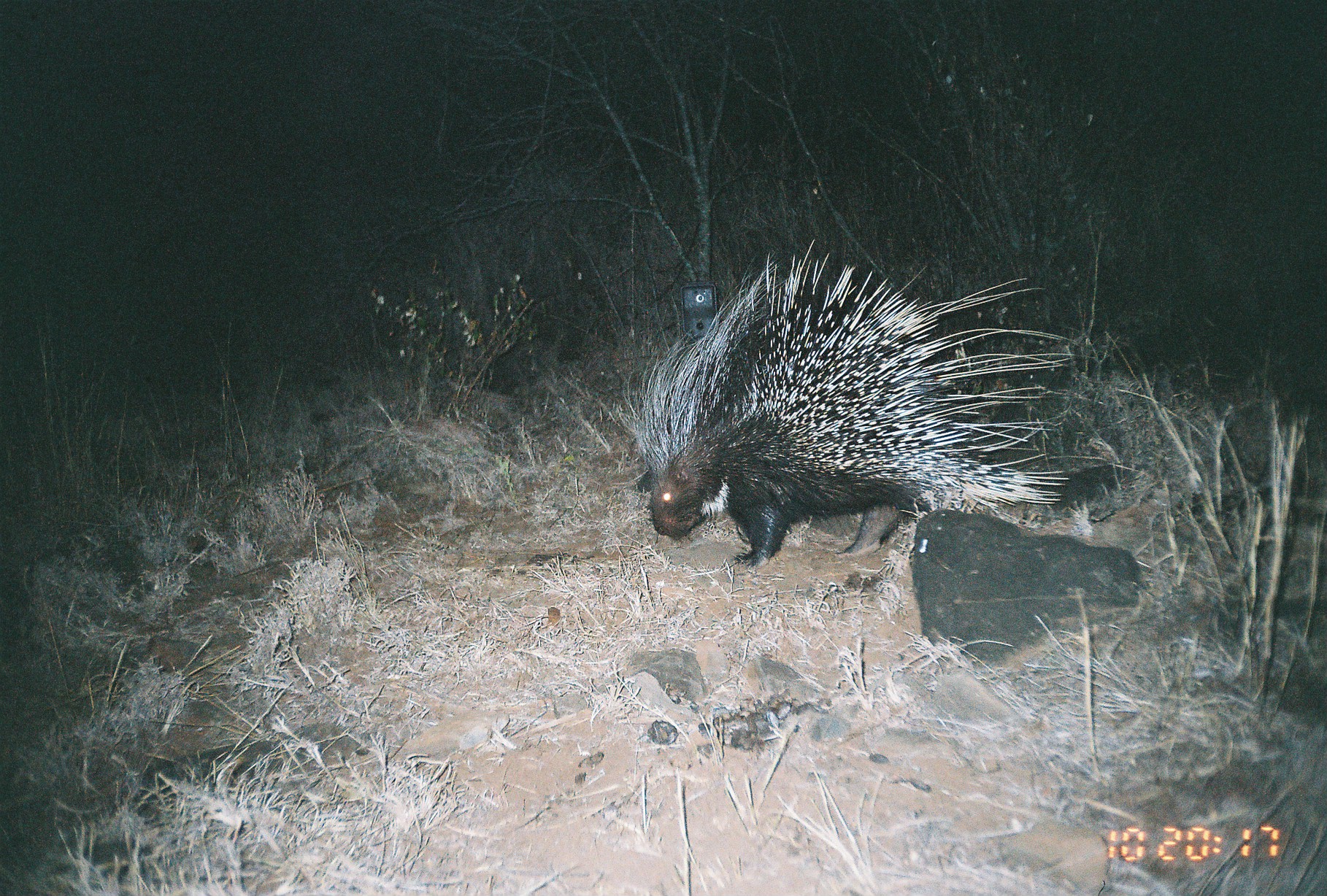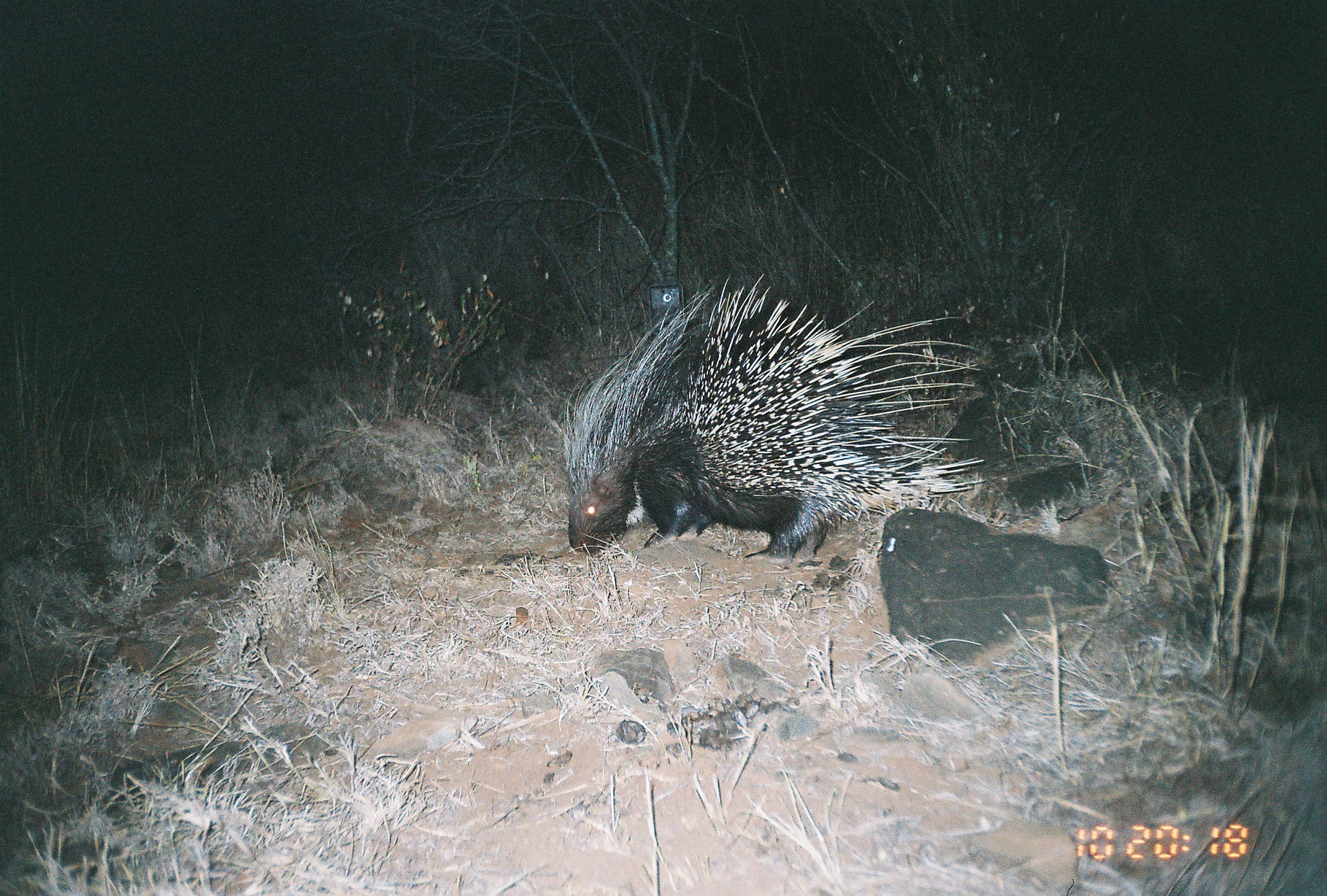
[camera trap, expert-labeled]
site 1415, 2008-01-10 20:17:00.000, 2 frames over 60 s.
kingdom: Animalia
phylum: Chordata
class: Mammalia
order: Rodentia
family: Hystricidae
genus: Hystrix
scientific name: Hystrix cristata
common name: crested porcupine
Hystrix cristata (crested porcupine), count 1.